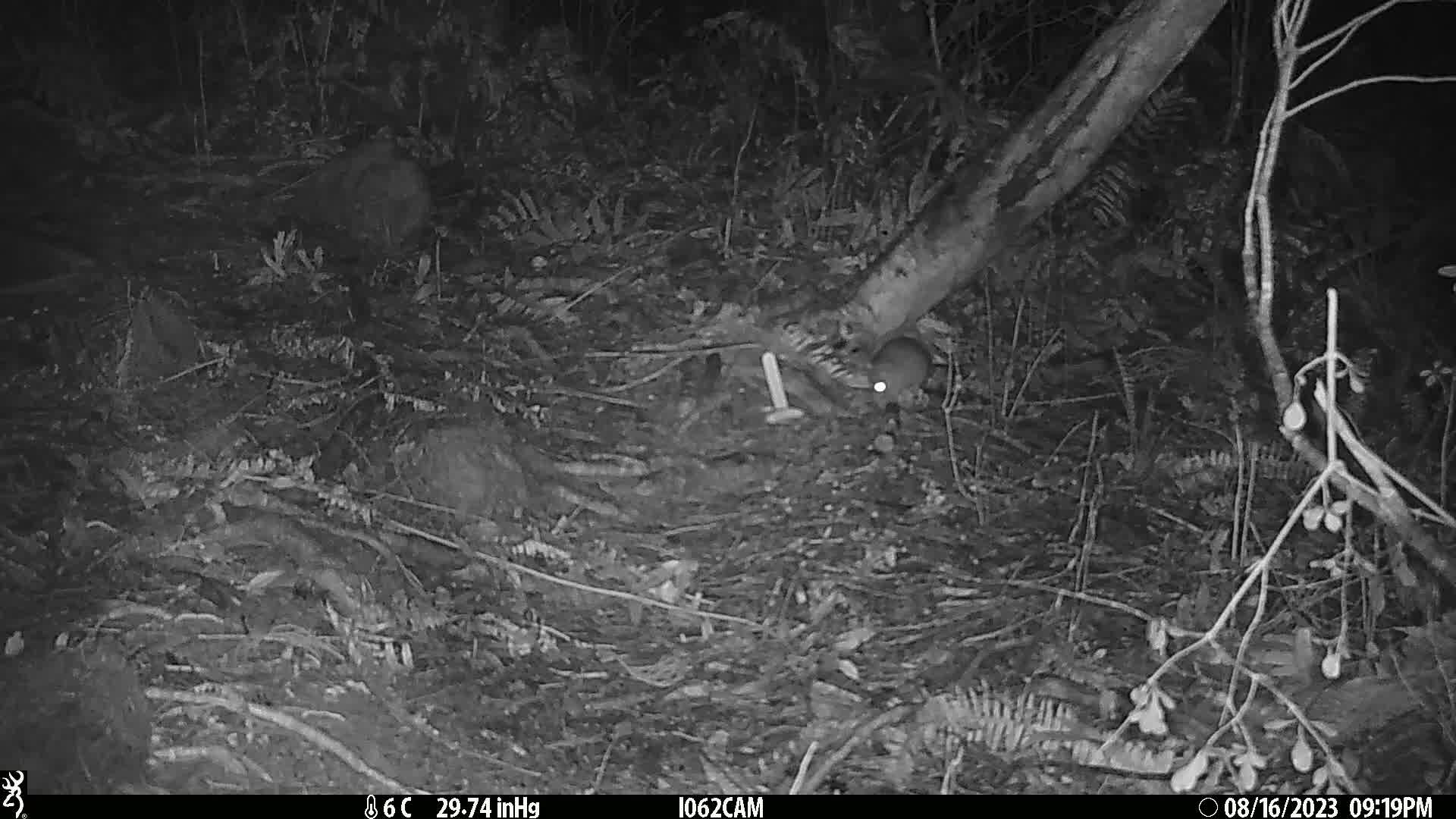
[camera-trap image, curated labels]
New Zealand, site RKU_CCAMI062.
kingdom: Animalia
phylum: Chordata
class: Mammalia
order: Rodentia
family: Muridae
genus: Rattus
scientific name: Rattus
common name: rat